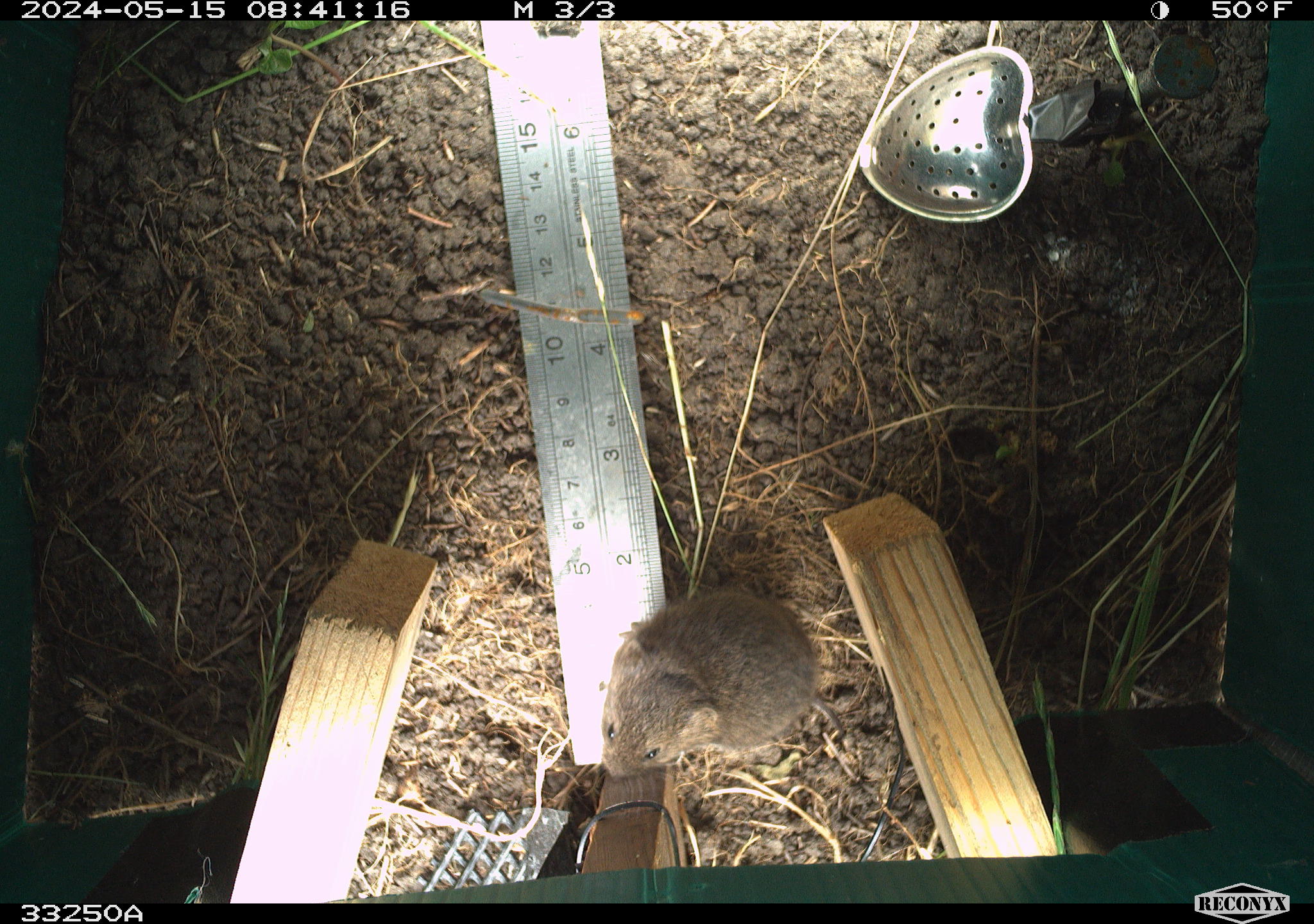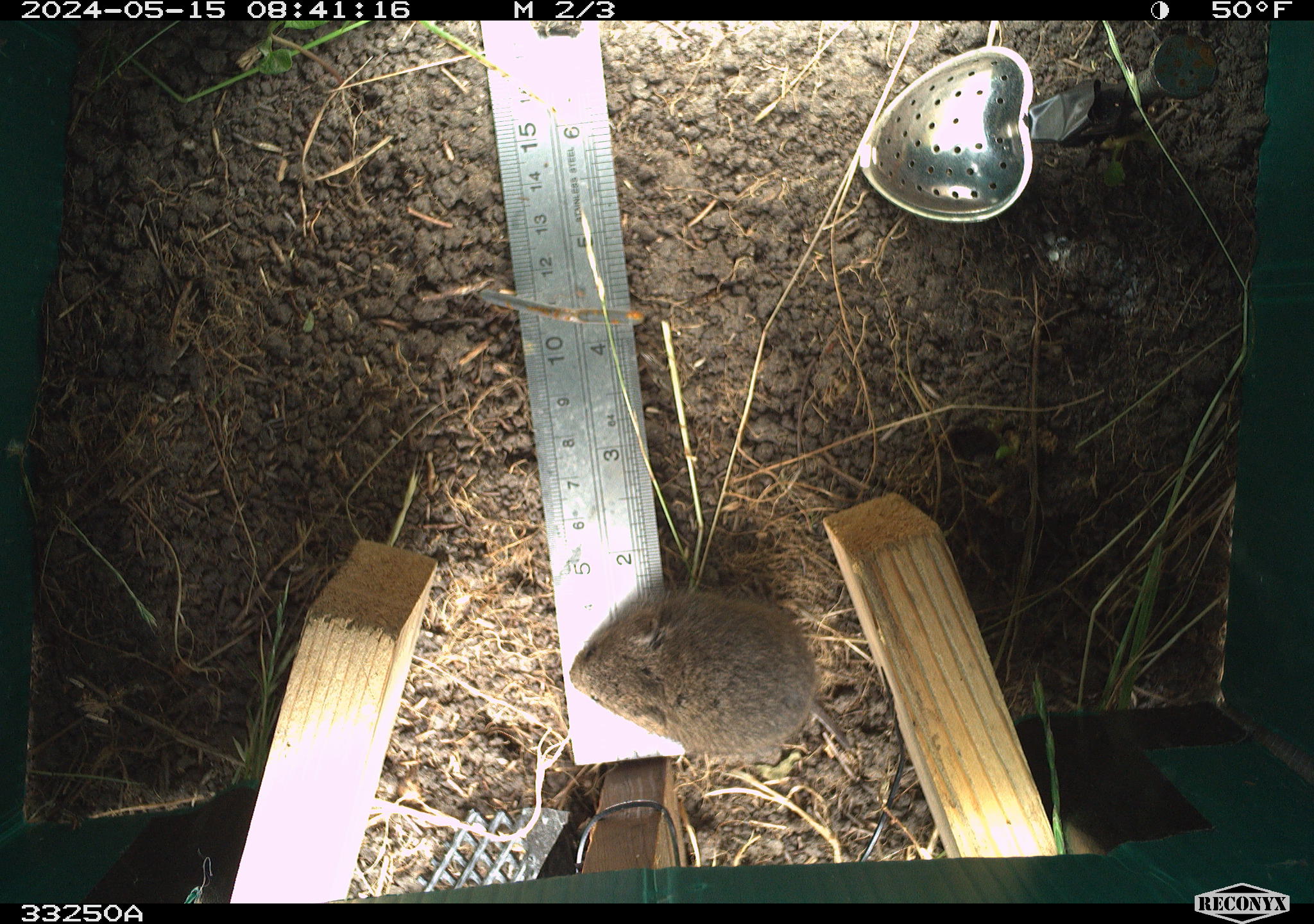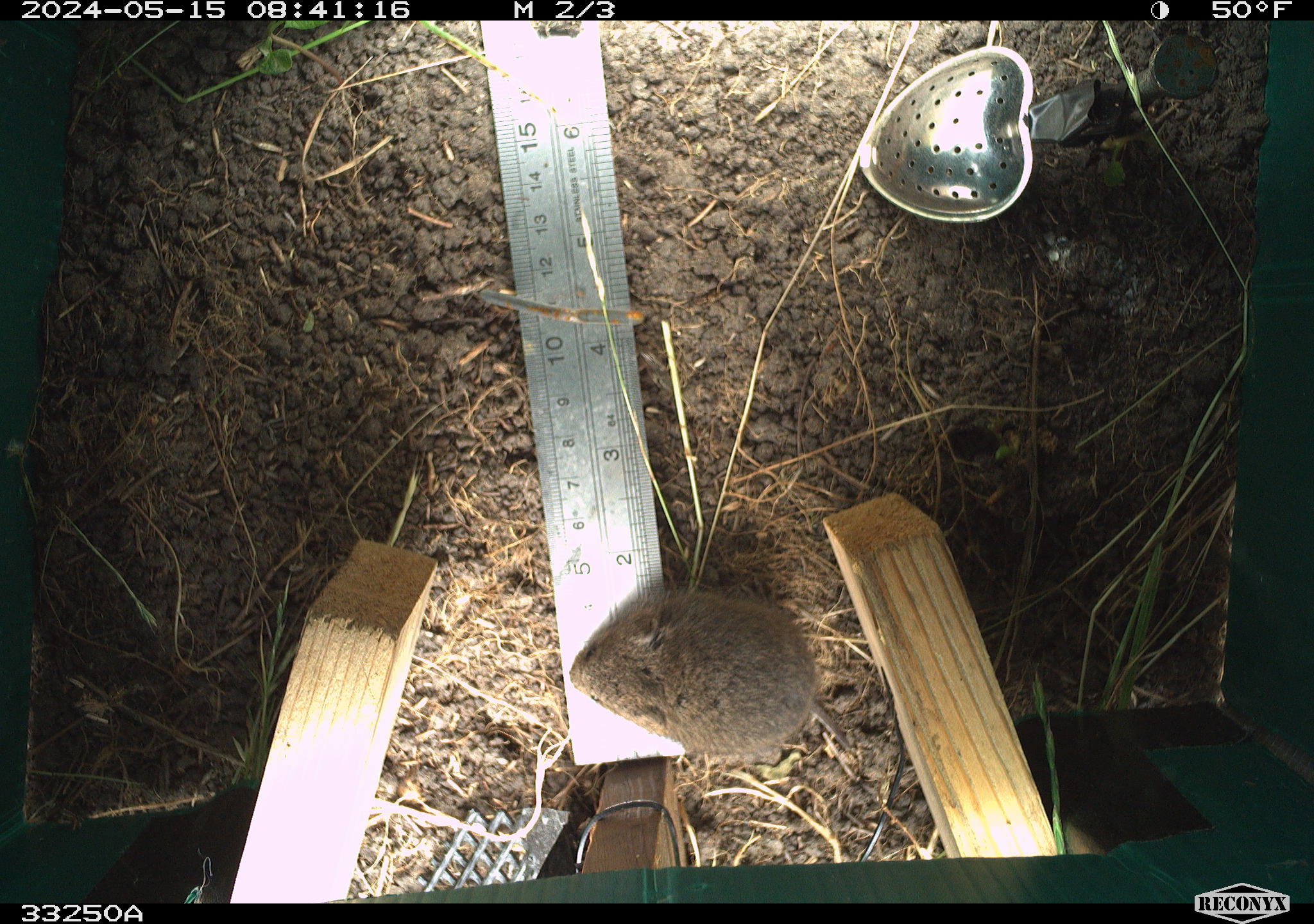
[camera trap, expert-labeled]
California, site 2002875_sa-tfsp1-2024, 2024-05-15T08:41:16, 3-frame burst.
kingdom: Animalia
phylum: Chordata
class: Mammalia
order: Rodentia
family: Cricetidae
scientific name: Arvicolinae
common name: voles, lemmings, and muskrats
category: arvicolinae subfamily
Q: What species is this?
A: Arvicolinae subfamily (voles, lemmings, and muskrats) (Arvicolinae).